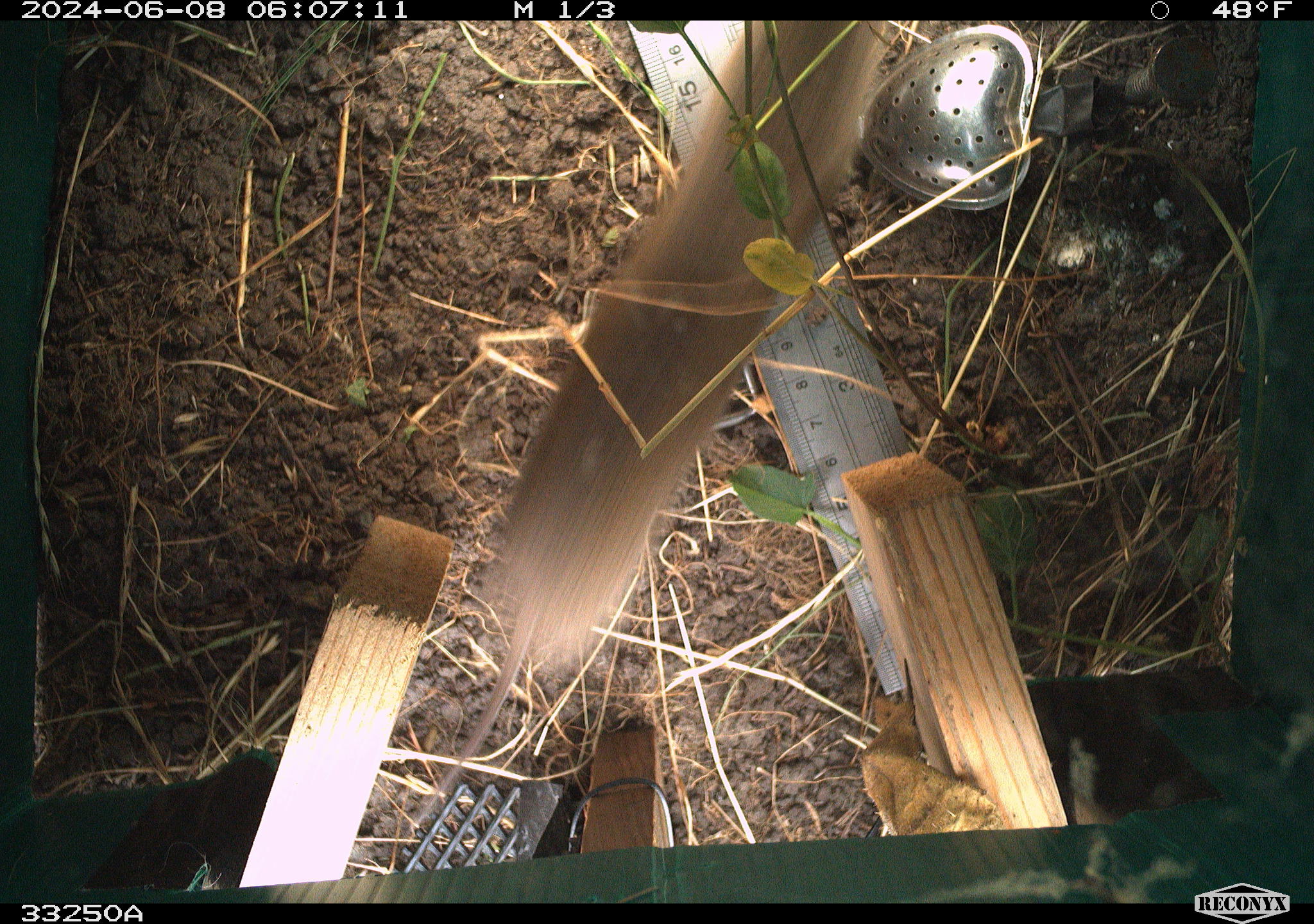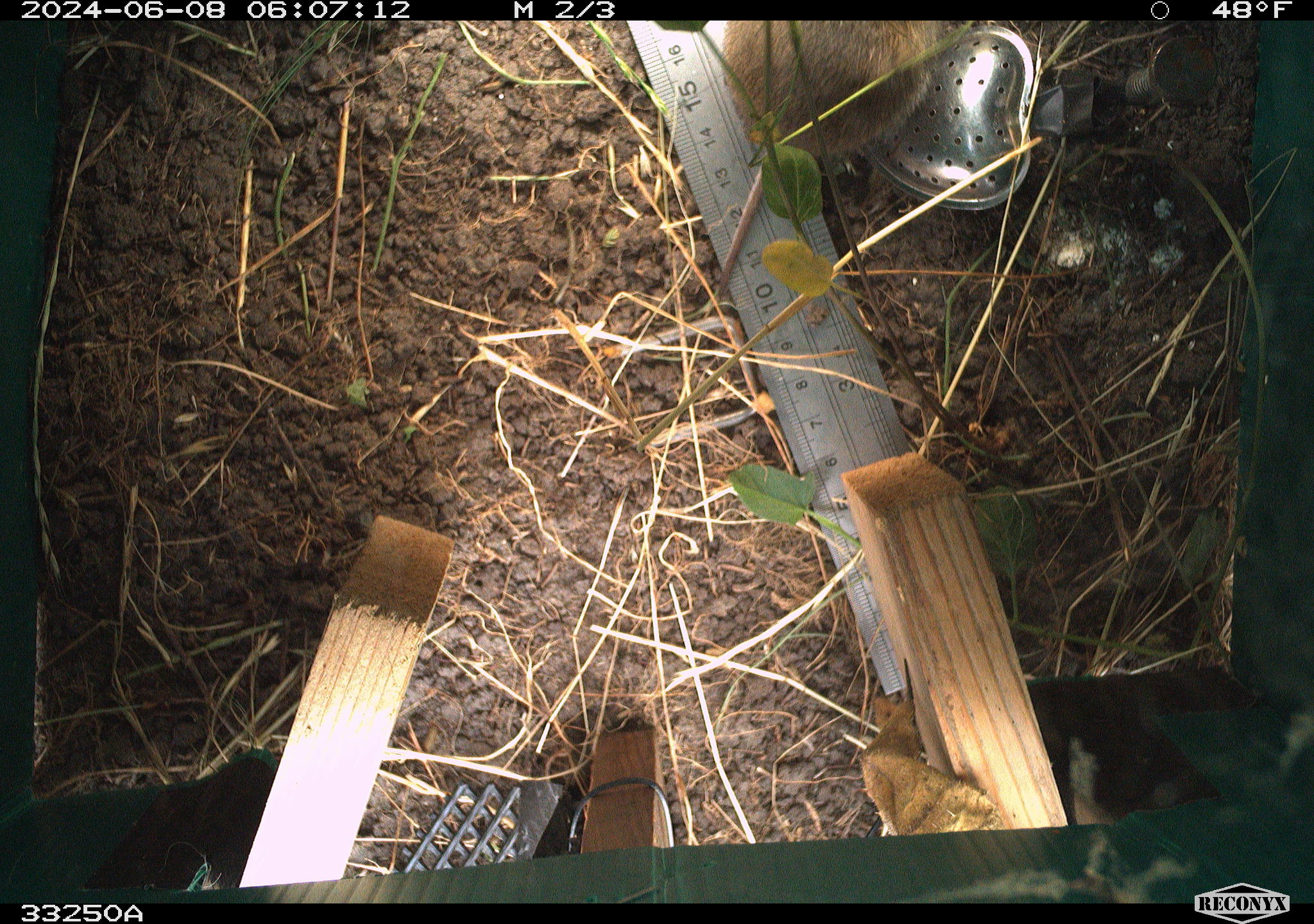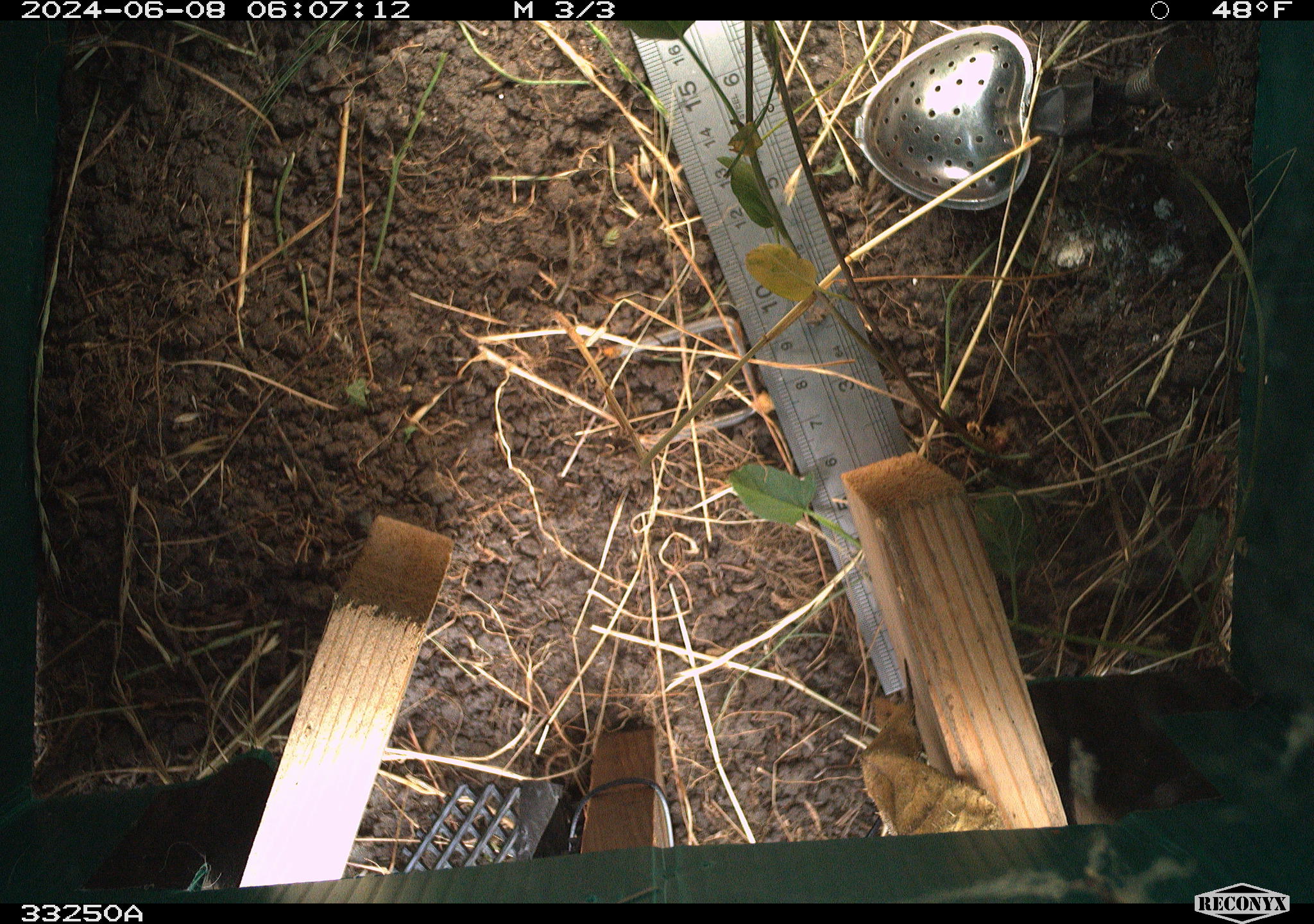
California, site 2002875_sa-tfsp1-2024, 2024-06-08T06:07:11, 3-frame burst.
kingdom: Animalia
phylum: Chordata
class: Mammalia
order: Rodentia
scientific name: Rodentia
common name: rodent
Rodent (Rodentia).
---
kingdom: Animalia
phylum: Chordata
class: Mammalia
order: Rodentia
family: Cricetidae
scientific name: Arvicolinae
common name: voles, lemmings, and muskrats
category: arvicolinae subfamily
Arvicolinae subfamily (voles, lemmings, and muskrats) (Arvicolinae).